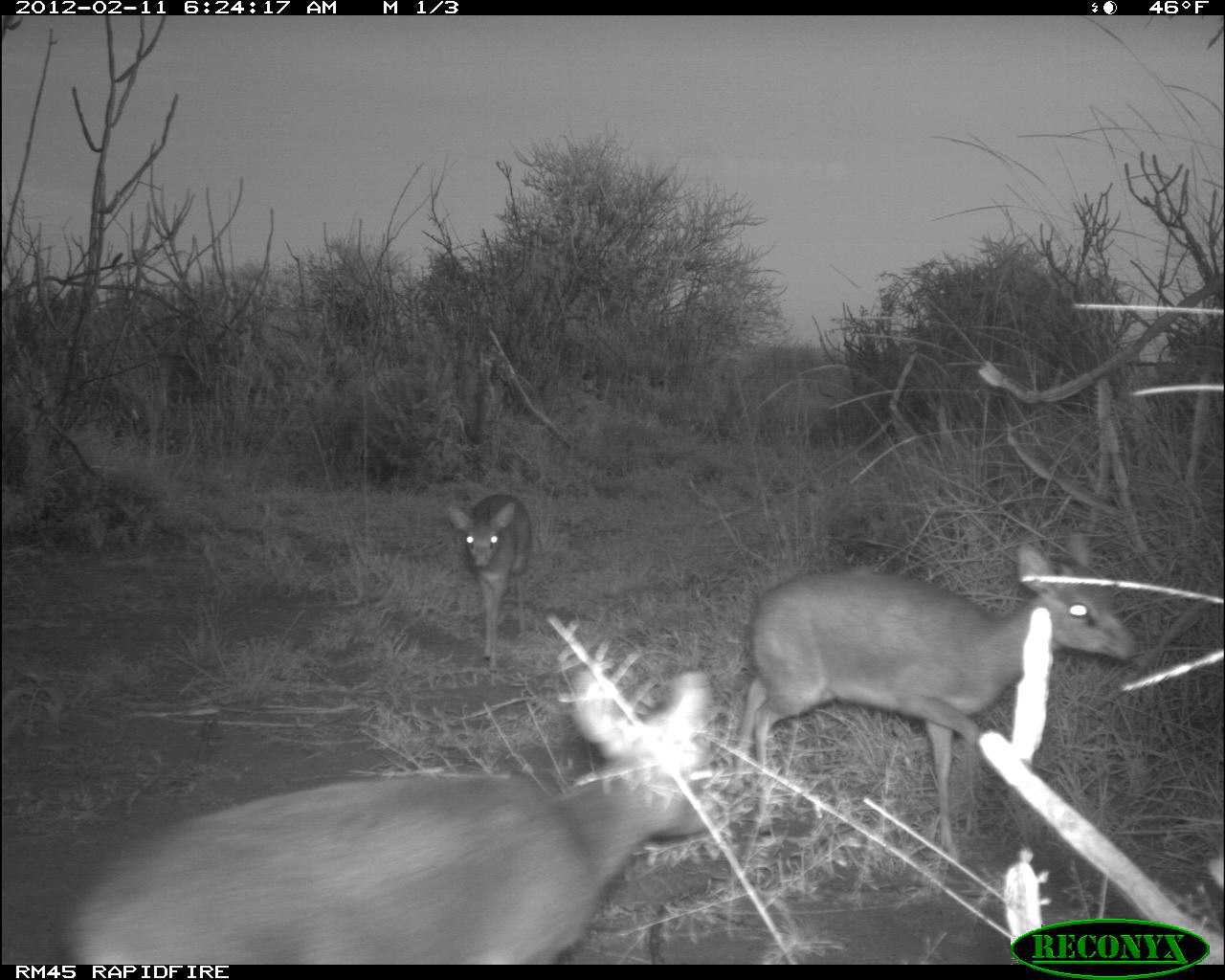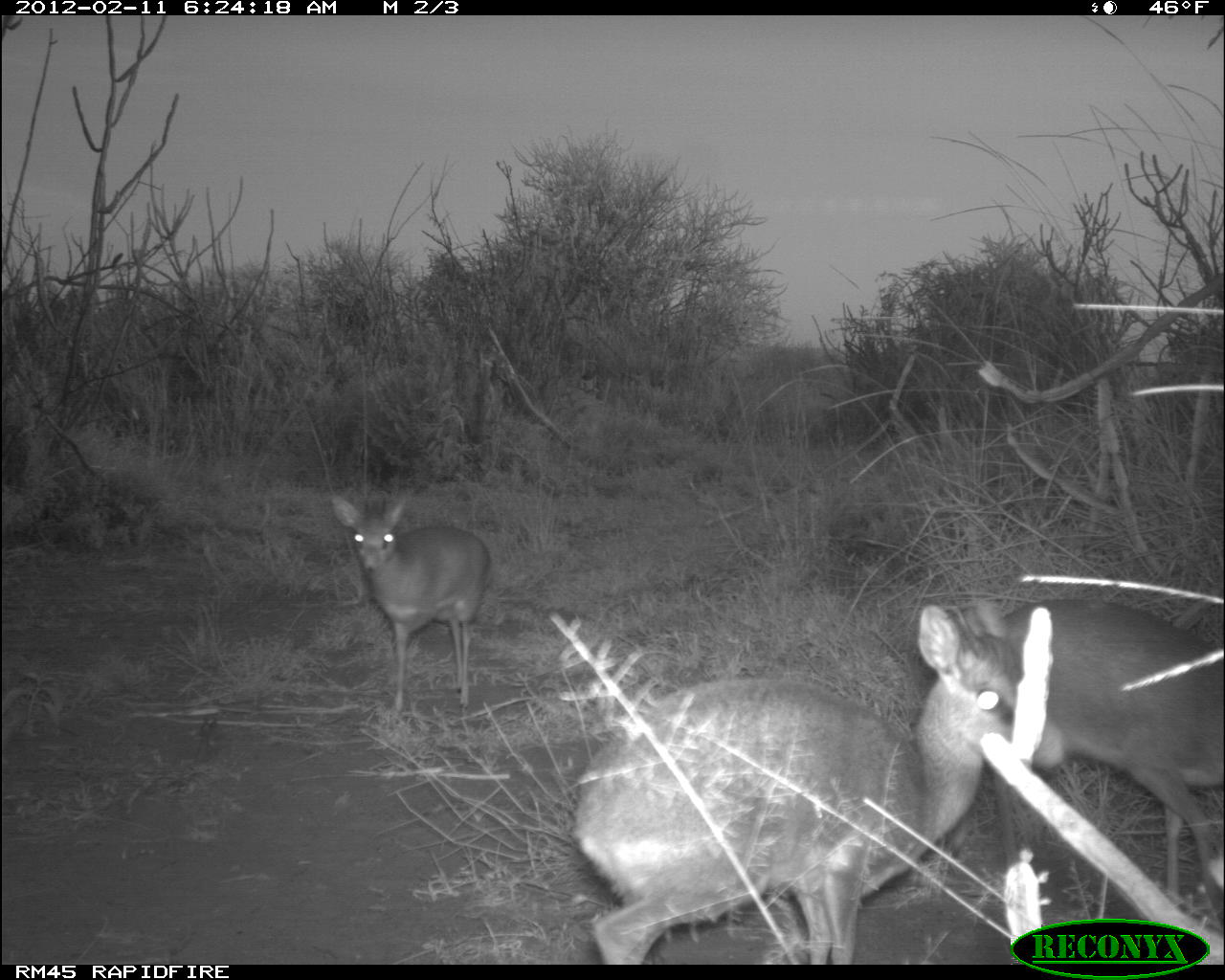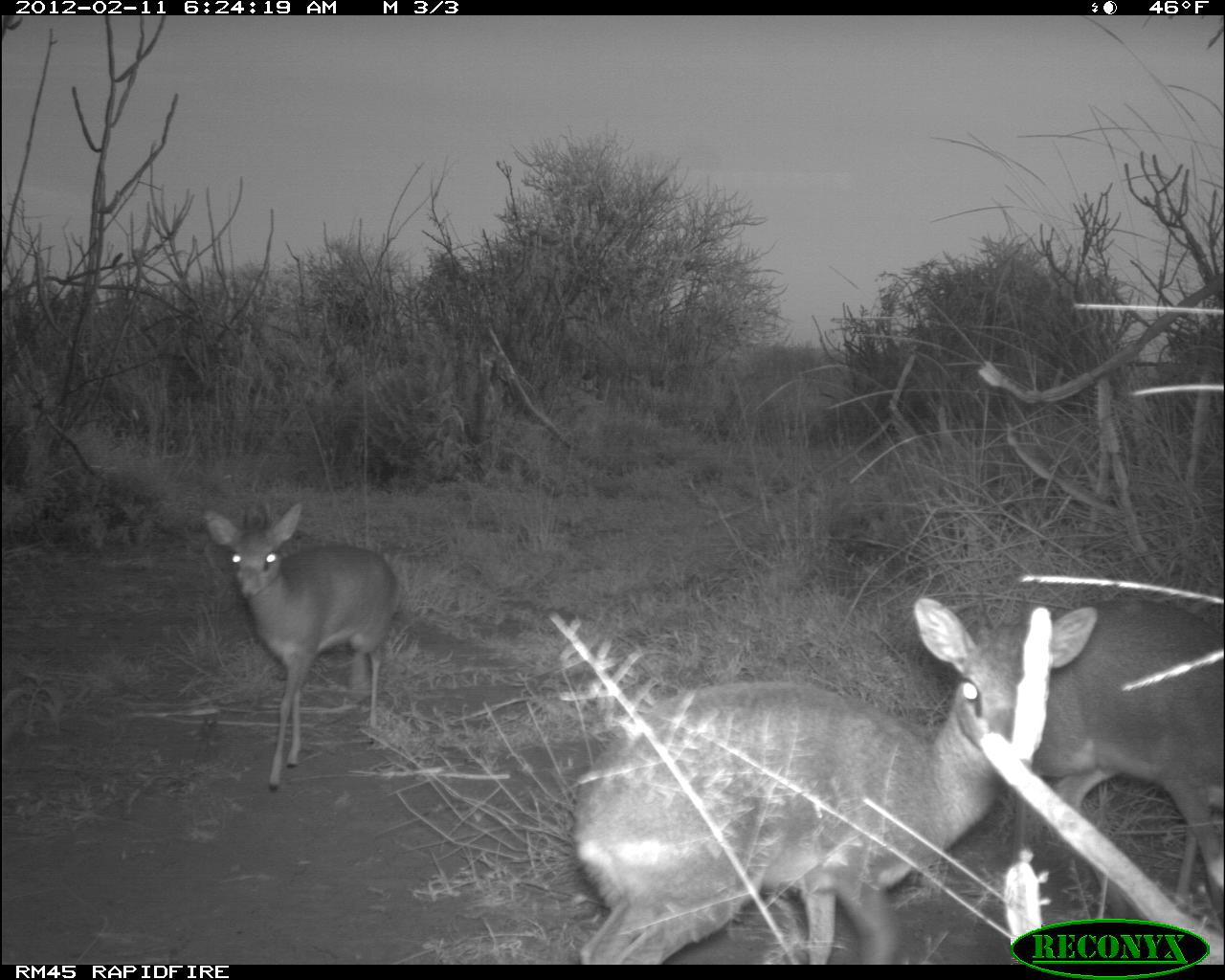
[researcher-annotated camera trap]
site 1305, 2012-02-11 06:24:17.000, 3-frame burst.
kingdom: Animalia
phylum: Chordata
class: Mammalia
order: Artiodactyla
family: Bovidae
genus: Madoqua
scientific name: Madoqua guentheri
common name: günther's dik-dik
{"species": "Madoqua guentheri (günther's dik-dik)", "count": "3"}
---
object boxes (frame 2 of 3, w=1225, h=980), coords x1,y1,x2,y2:
madoqua guentheri: 571,575,1066,963; 970,597,1225,936; 329,494,493,722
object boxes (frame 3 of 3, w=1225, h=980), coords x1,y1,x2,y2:
madoqua guentheri: 566,588,1100,964; 1013,590,1225,964; 202,501,400,792